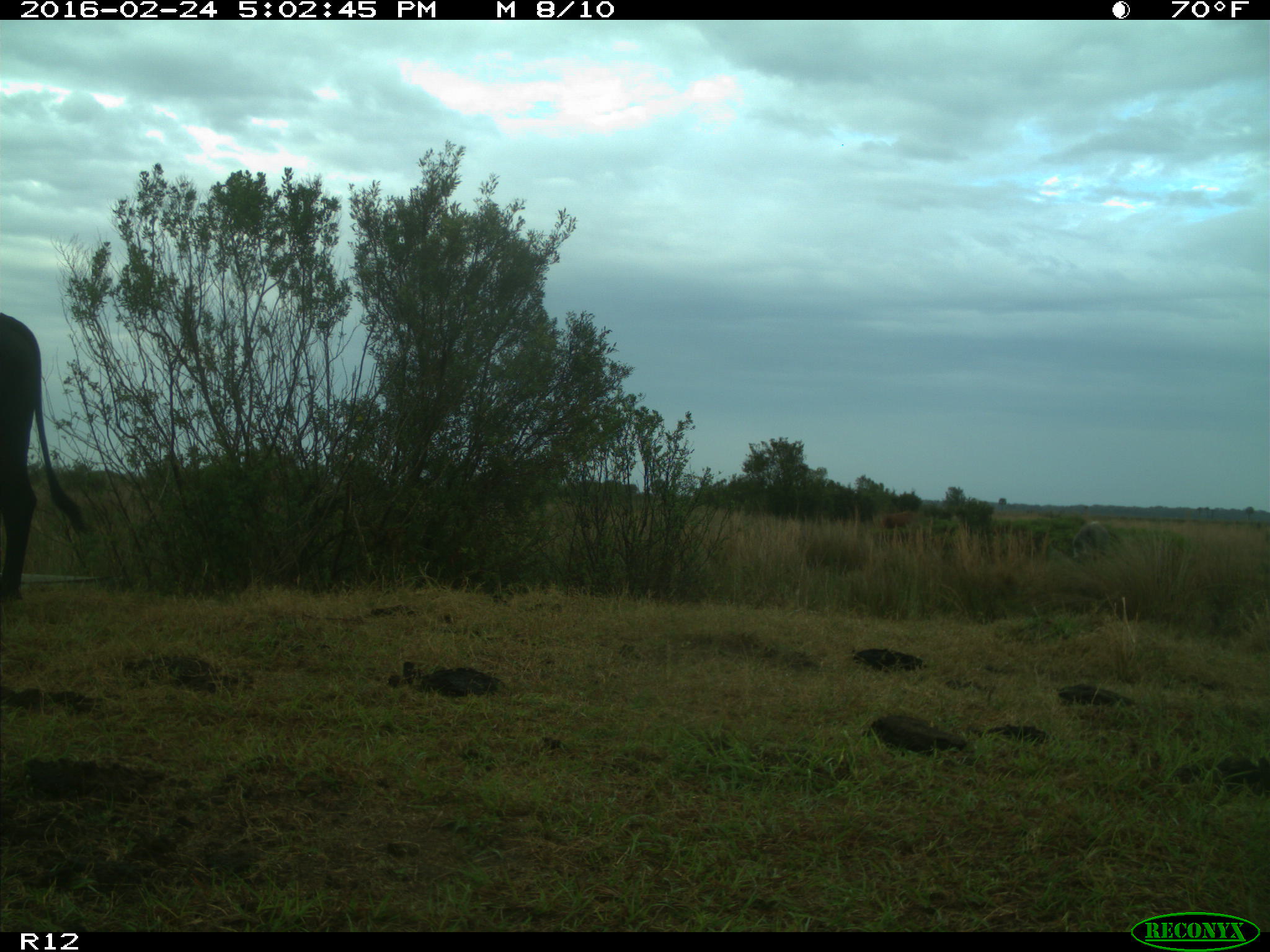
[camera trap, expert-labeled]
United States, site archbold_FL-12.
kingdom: Animalia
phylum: Chordata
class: Mammalia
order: Artiodactyla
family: Bovidae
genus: Bos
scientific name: Bos taurus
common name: domestic cow